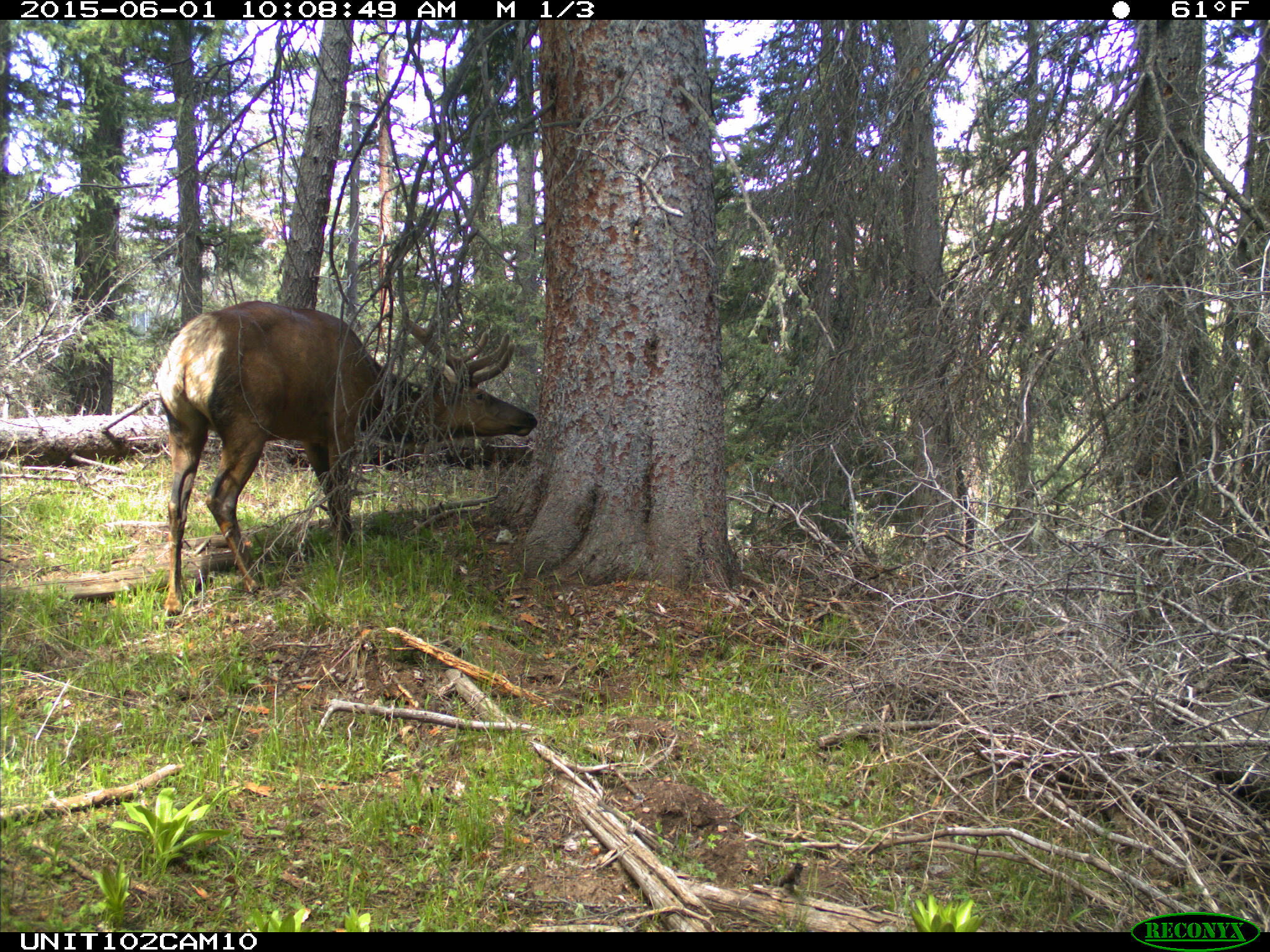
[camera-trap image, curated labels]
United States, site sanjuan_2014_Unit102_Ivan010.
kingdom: Animalia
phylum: Chordata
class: Mammalia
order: Artiodactyla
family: Cervidae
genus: Cervus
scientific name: Cervus elaphus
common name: red deer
Cervus elaphus (red deer).